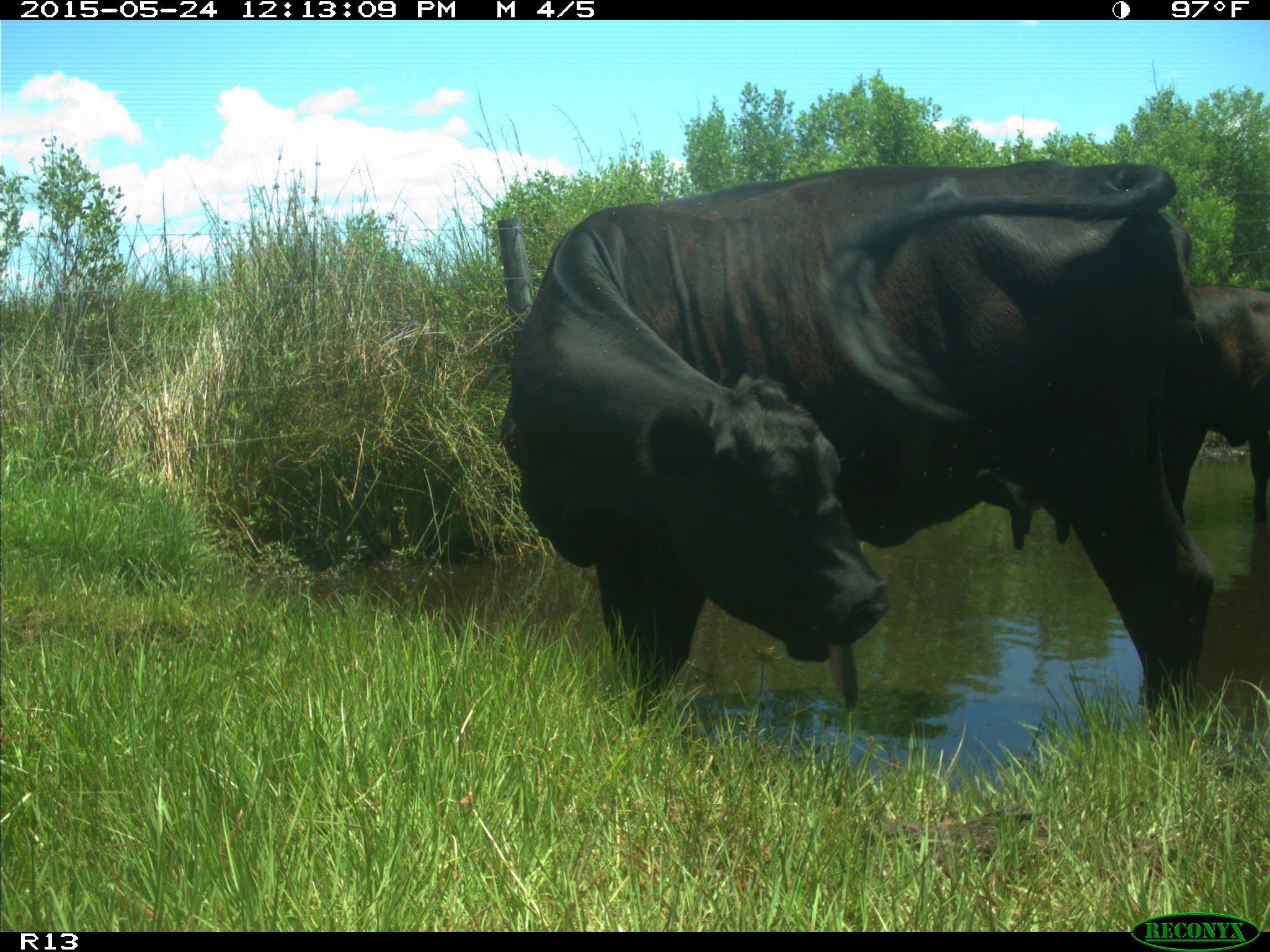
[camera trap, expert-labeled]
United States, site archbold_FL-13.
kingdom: Animalia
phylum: Chordata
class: Mammalia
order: Artiodactyla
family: Bovidae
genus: Bos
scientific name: Bos taurus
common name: domestic cow